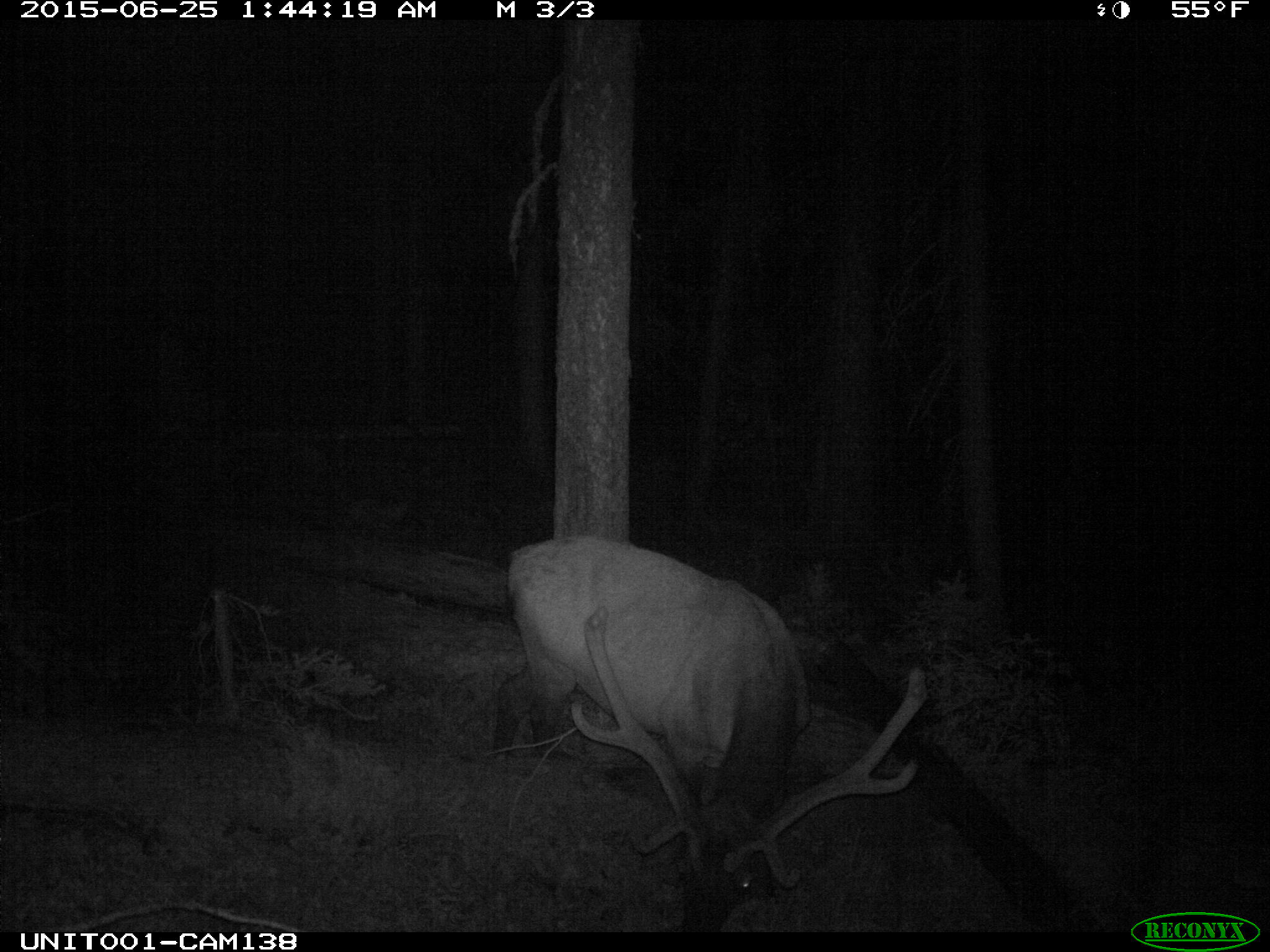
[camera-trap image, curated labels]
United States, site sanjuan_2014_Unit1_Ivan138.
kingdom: Animalia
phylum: Chordata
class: Mammalia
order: Artiodactyla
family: Cervidae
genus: Cervus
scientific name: Cervus elaphus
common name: red deer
Cervus elaphus (red deer).